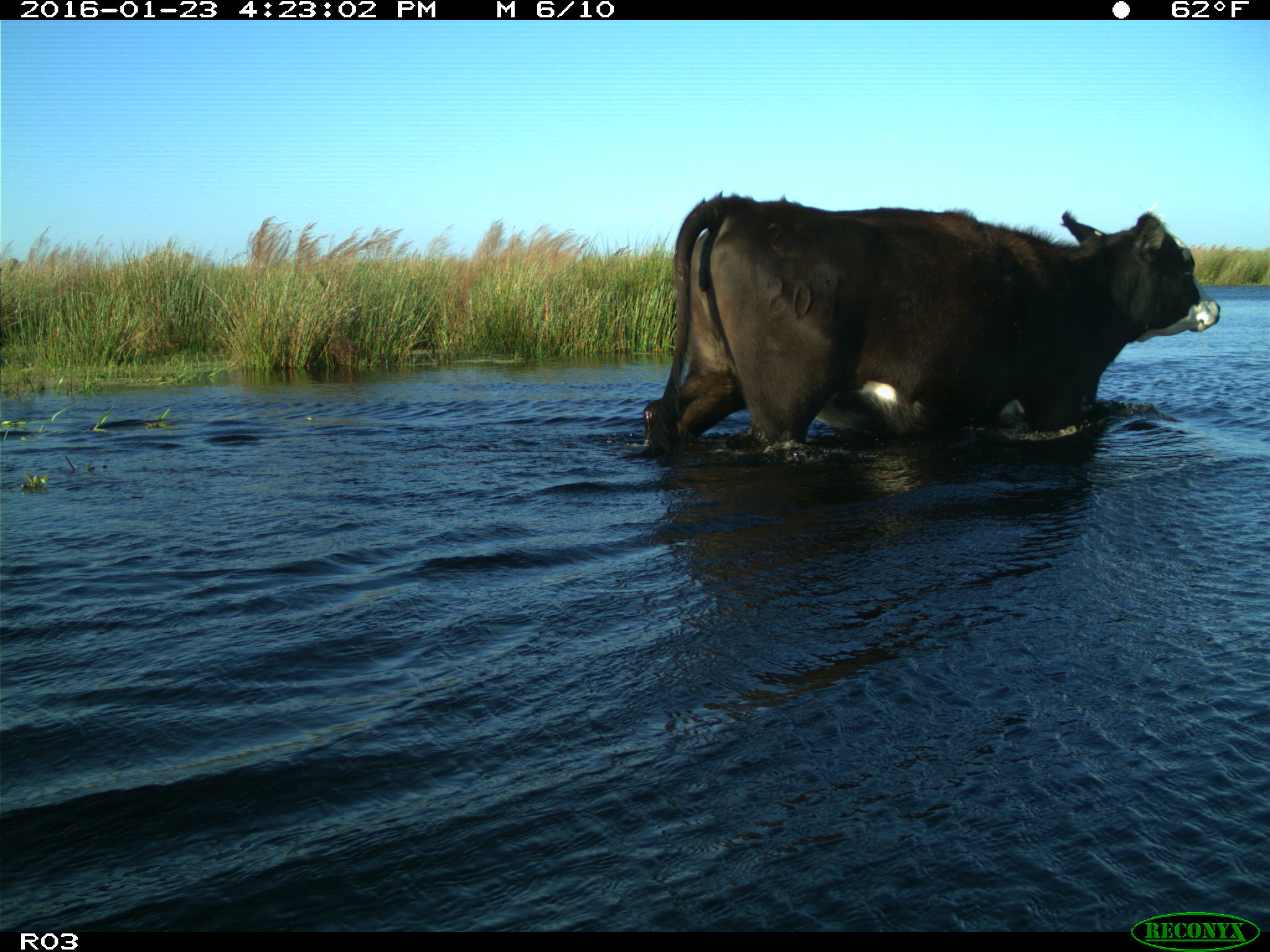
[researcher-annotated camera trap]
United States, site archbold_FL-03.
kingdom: Animalia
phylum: Chordata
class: Mammalia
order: Artiodactyla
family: Bovidae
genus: Bos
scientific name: Bos taurus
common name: domestic cow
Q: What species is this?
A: Bos taurus (domestic cow).